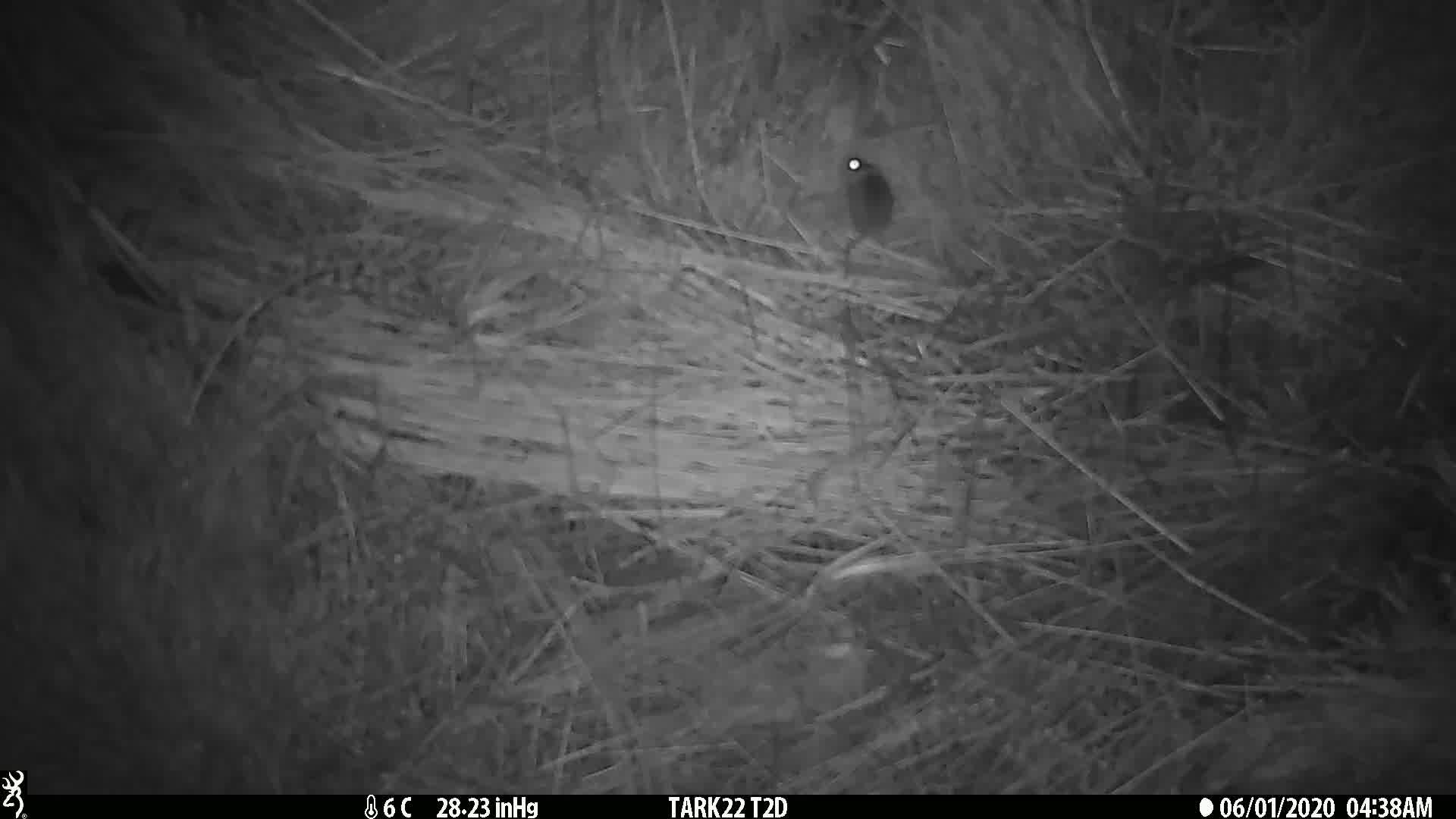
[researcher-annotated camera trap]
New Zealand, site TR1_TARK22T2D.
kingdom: Animalia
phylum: Chordata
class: Mammalia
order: Rodentia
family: Muridae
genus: Mus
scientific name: Mus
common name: mouse